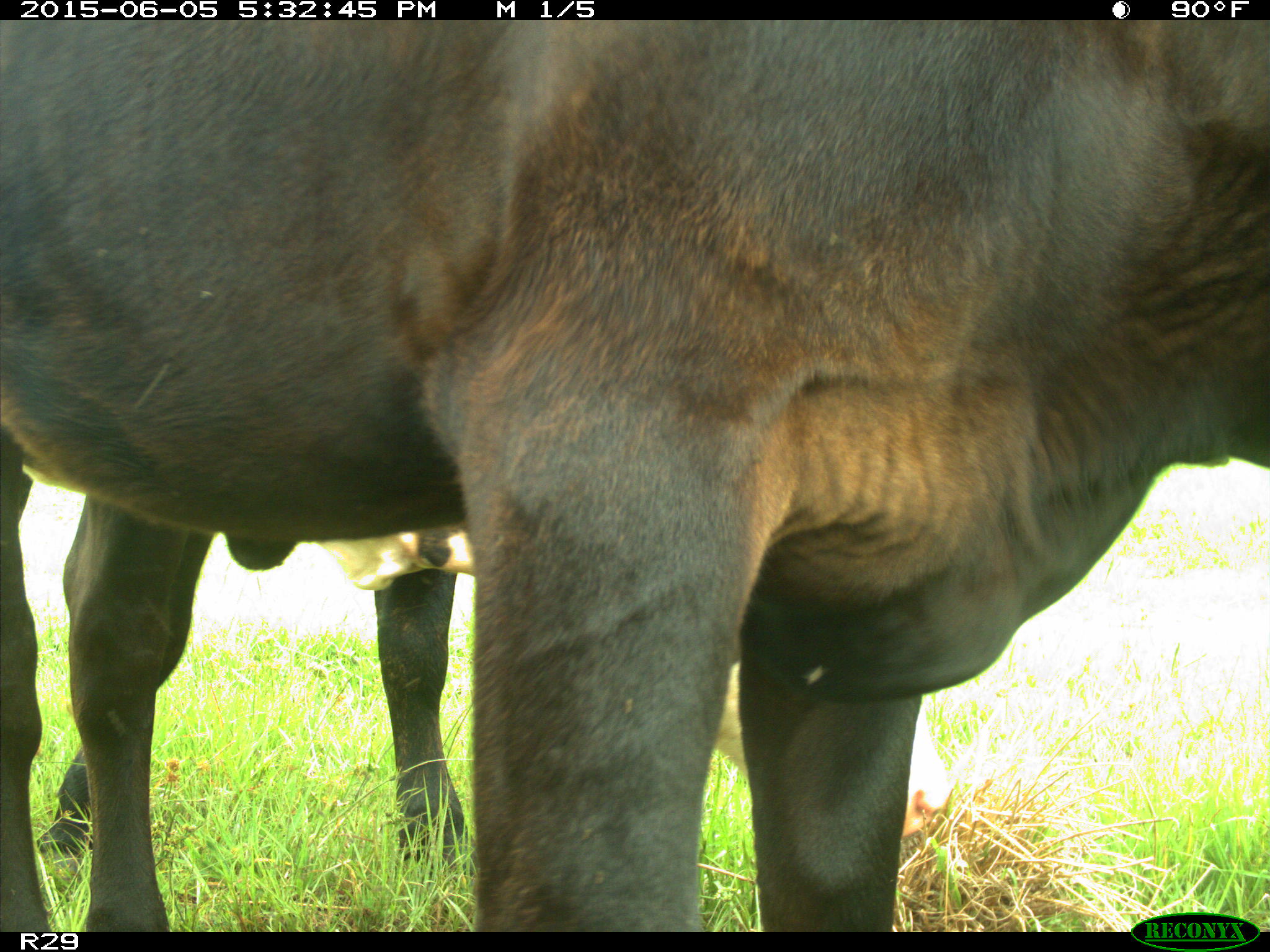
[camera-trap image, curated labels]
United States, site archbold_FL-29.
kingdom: Animalia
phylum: Chordata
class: Mammalia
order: Artiodactyla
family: Bovidae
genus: Bos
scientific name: Bos taurus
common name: domestic cow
Bos taurus (domestic cow).